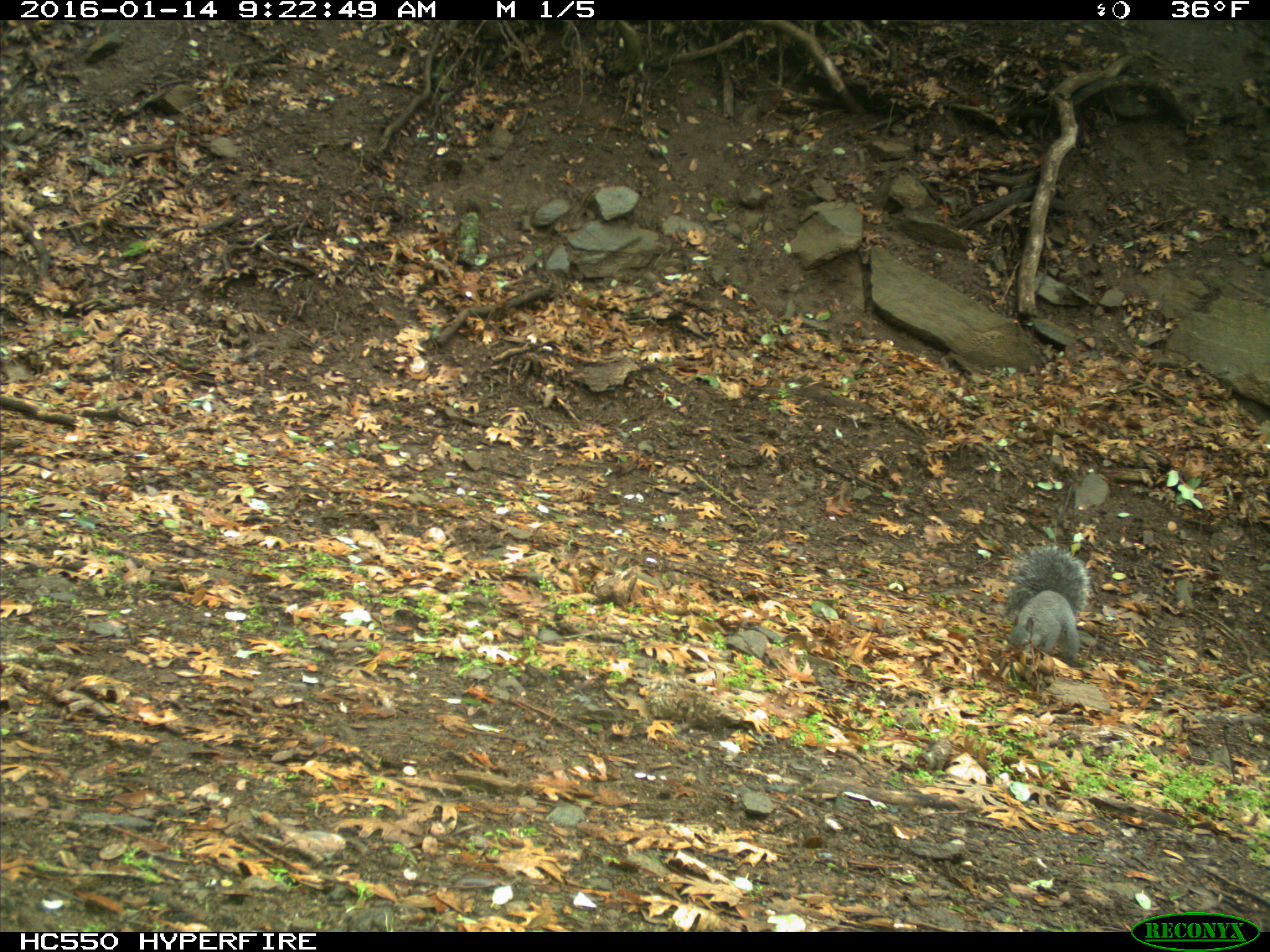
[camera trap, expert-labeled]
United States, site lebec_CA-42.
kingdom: Animalia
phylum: Chordata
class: Mammalia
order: Rodentia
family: Sciuridae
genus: Sciurus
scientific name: Sciurus carolinensis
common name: eastern gray squirrel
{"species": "Sciurus carolinensis (eastern gray squirrel)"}